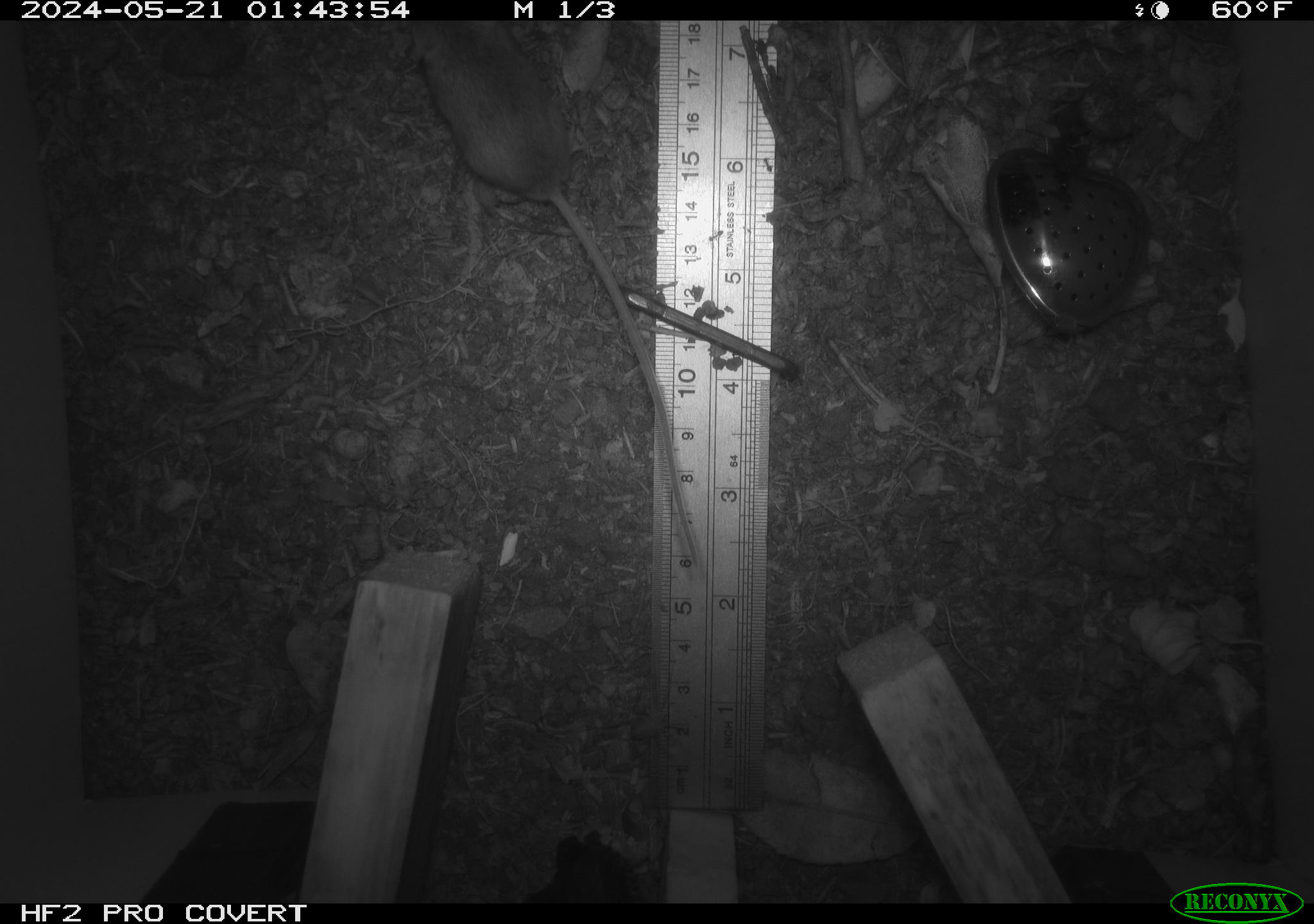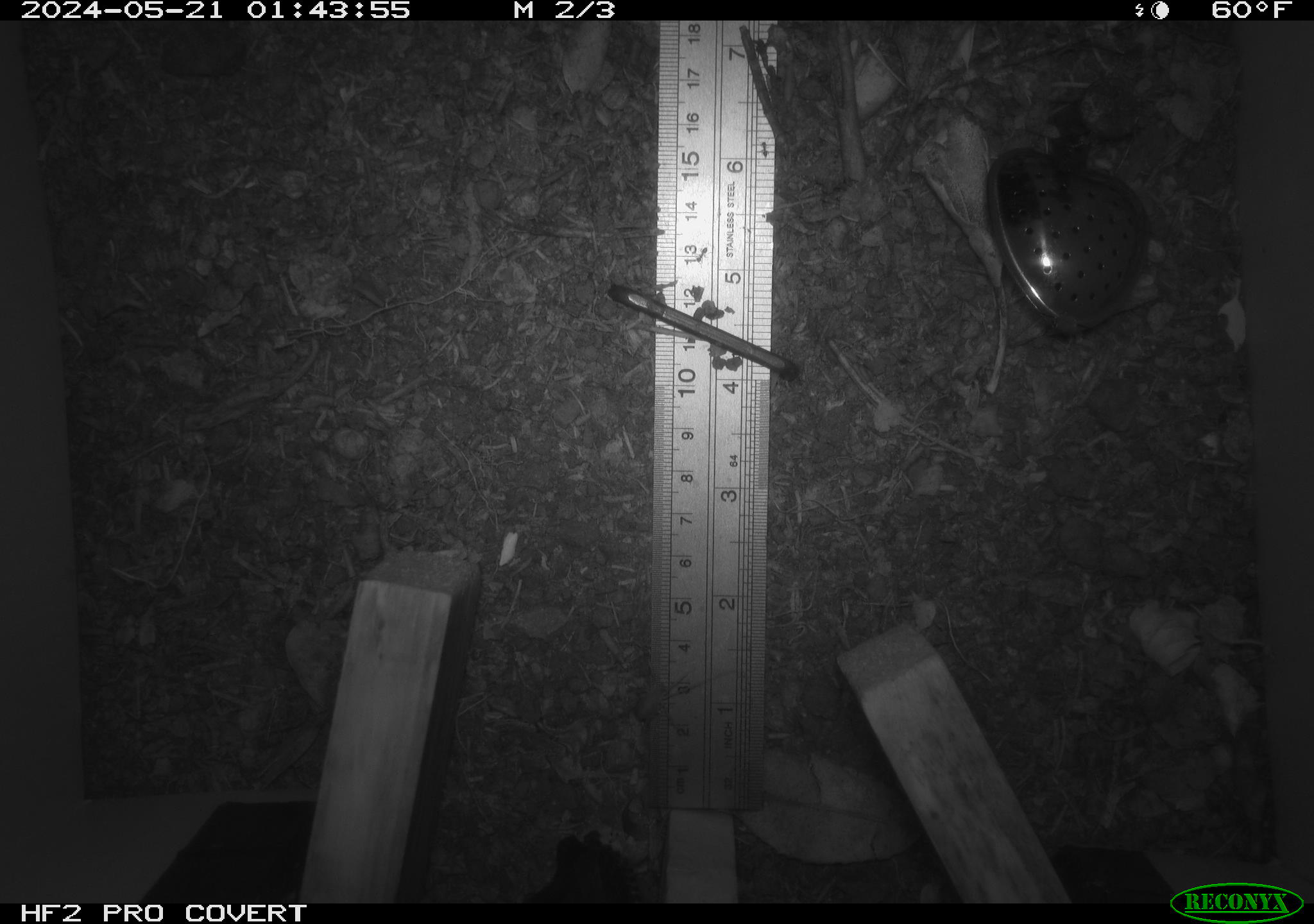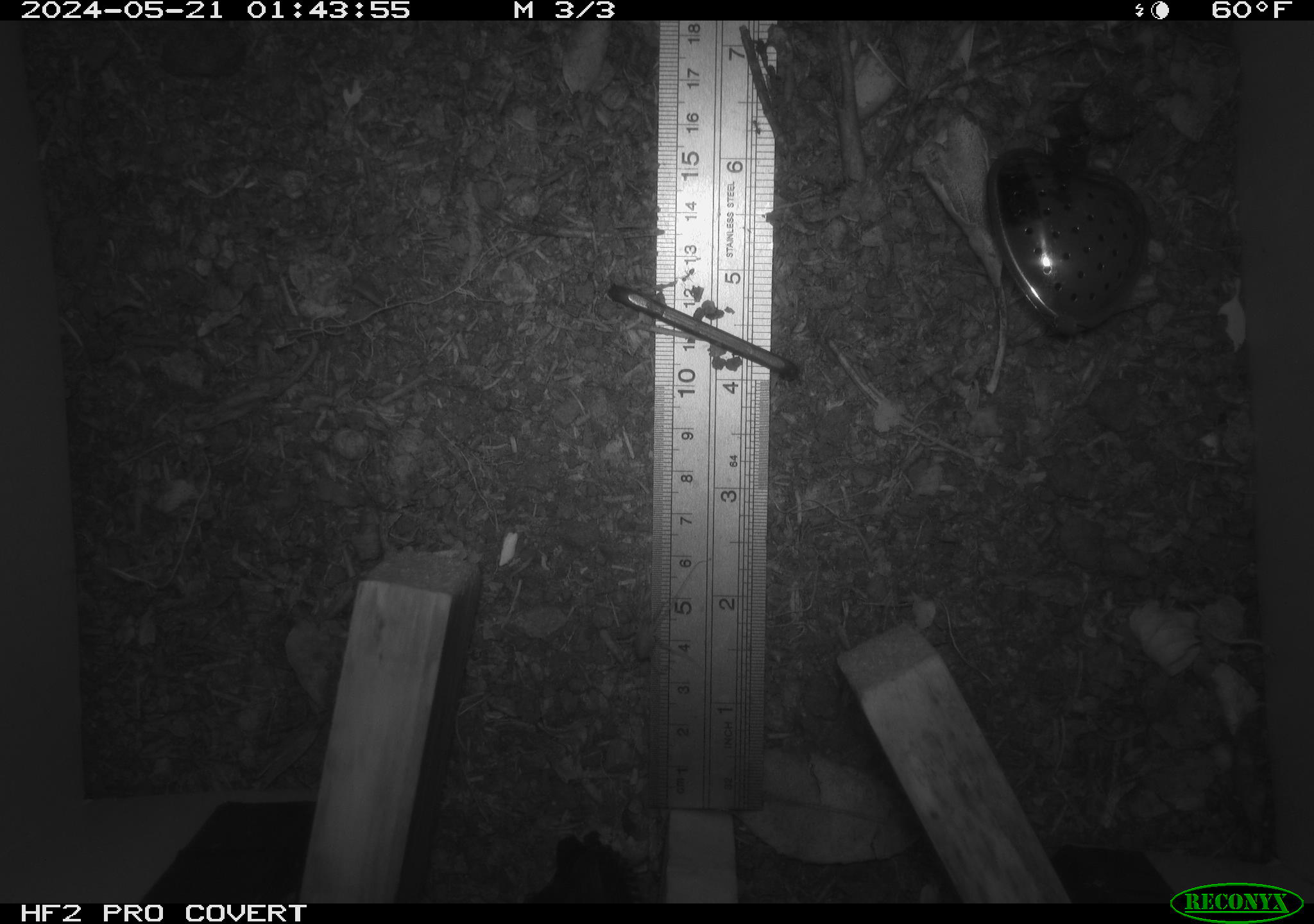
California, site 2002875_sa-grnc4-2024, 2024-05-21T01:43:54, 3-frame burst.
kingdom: Animalia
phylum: Chordata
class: Mammalia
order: Rodentia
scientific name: Rodentia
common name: rodent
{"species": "rodent (Rodentia)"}